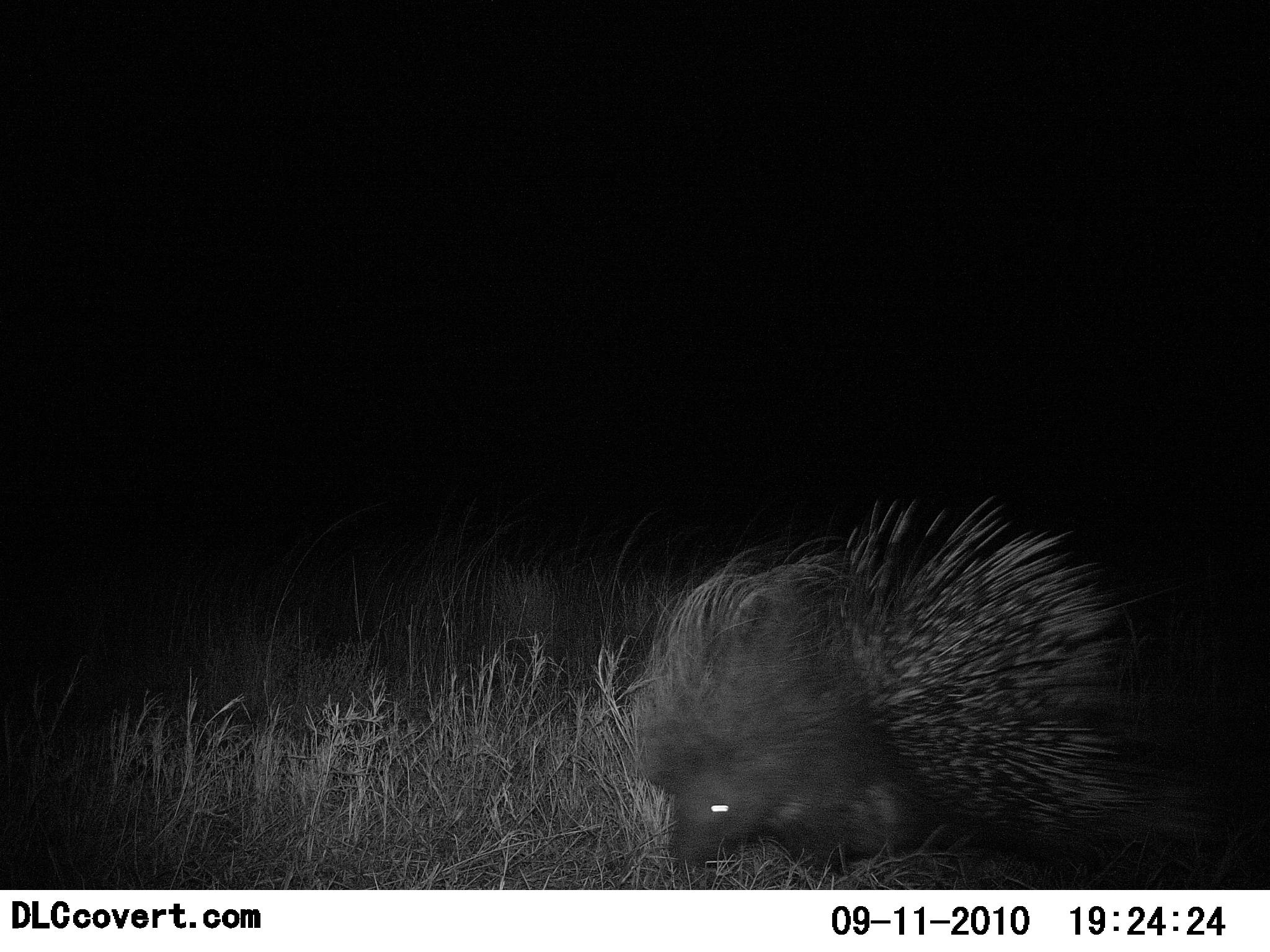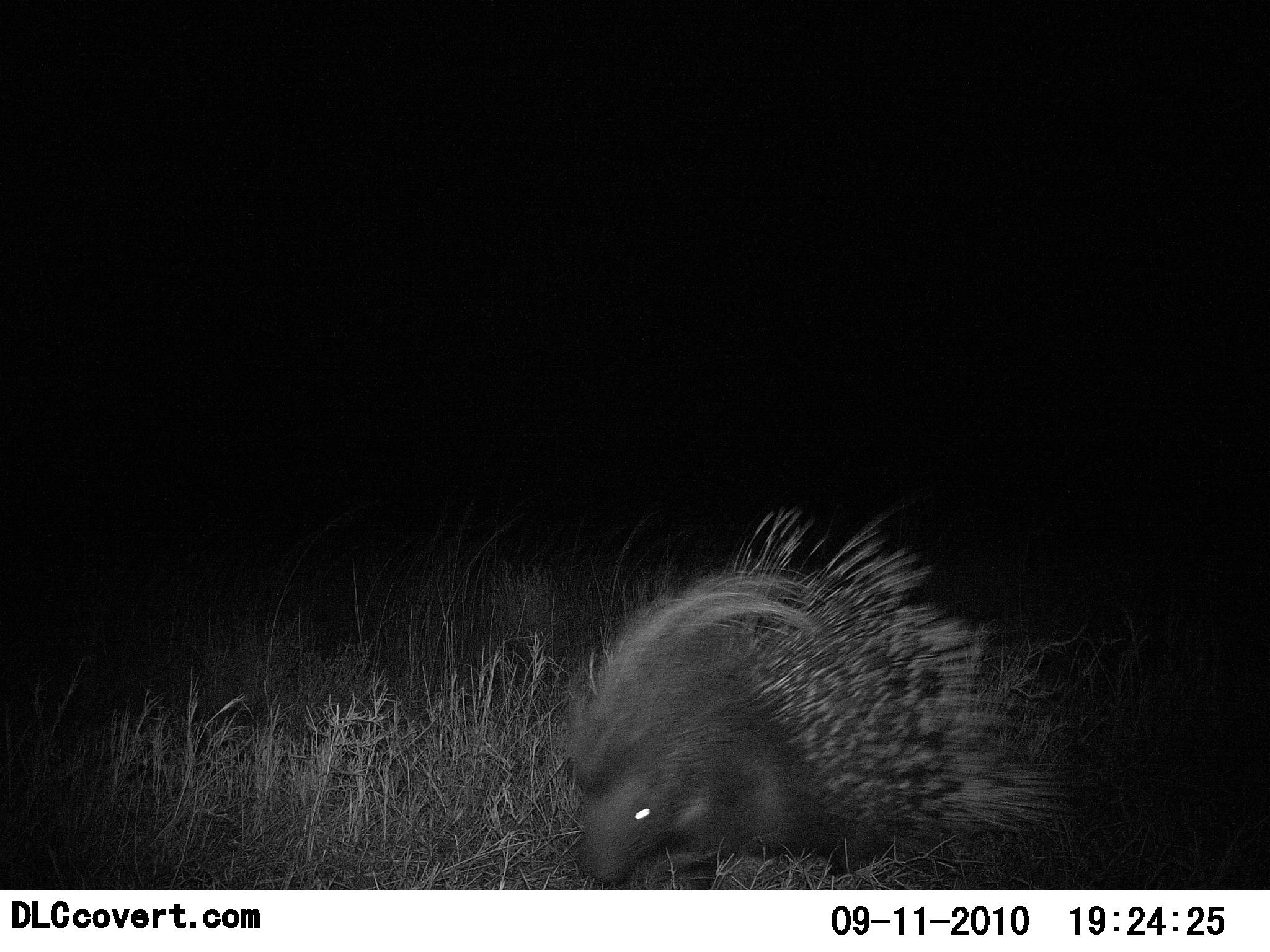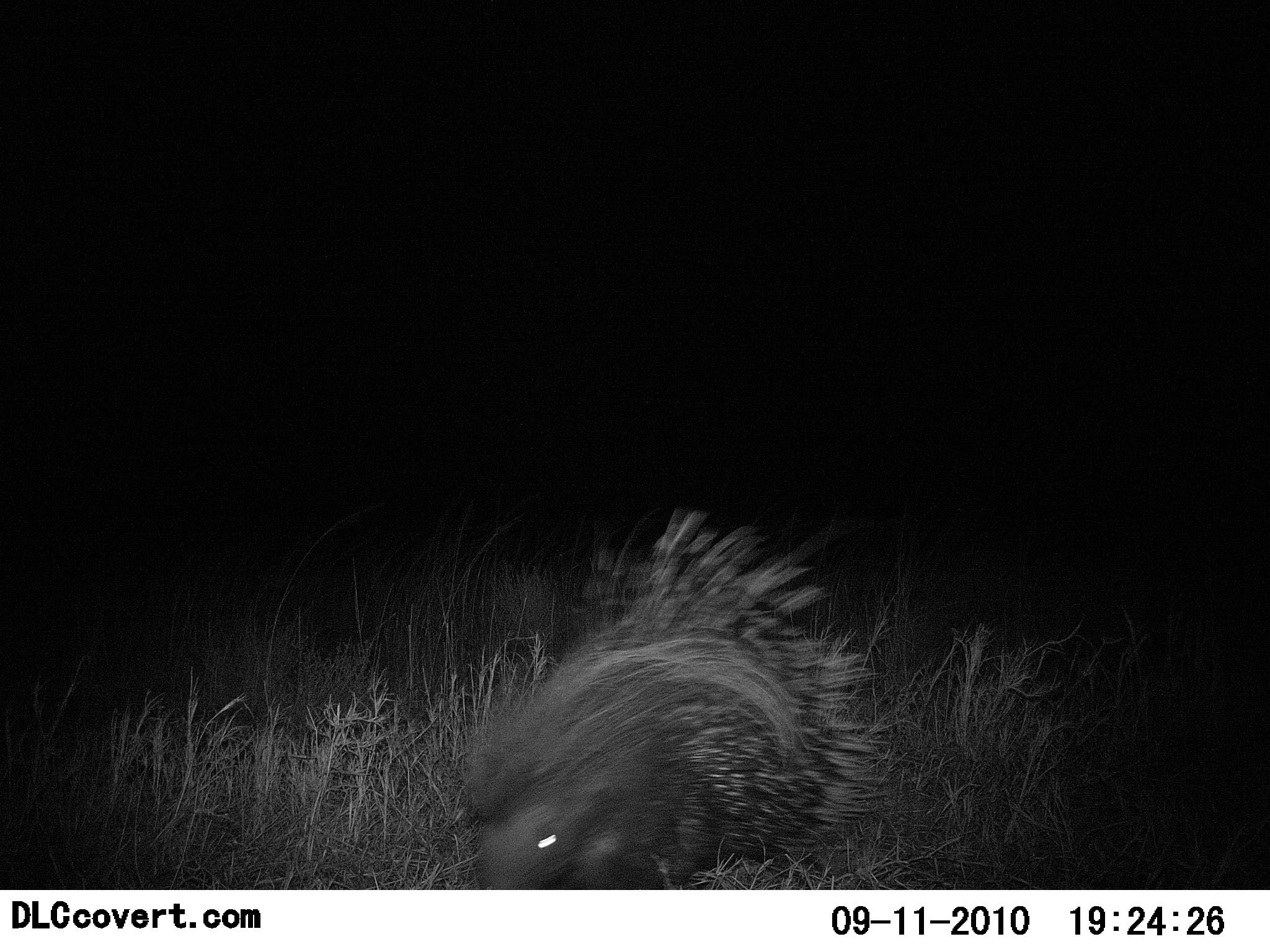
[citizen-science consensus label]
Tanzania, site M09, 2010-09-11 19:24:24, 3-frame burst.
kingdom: Animalia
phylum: Chordata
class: Mammalia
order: Rodentia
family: Hystricidae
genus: Hystrix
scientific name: Hystrix cristata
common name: crested porcupine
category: porcupine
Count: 1.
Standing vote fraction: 0%.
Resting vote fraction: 0%.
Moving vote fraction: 100%.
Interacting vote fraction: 0%.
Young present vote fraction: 0%.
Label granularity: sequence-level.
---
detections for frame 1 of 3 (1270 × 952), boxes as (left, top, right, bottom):
animal: (637, 495, 1228, 879)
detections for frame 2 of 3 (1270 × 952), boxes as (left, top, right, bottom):
animal: (562, 504, 1072, 883)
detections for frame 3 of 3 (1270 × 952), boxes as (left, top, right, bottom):
animal: (462, 504, 884, 890)